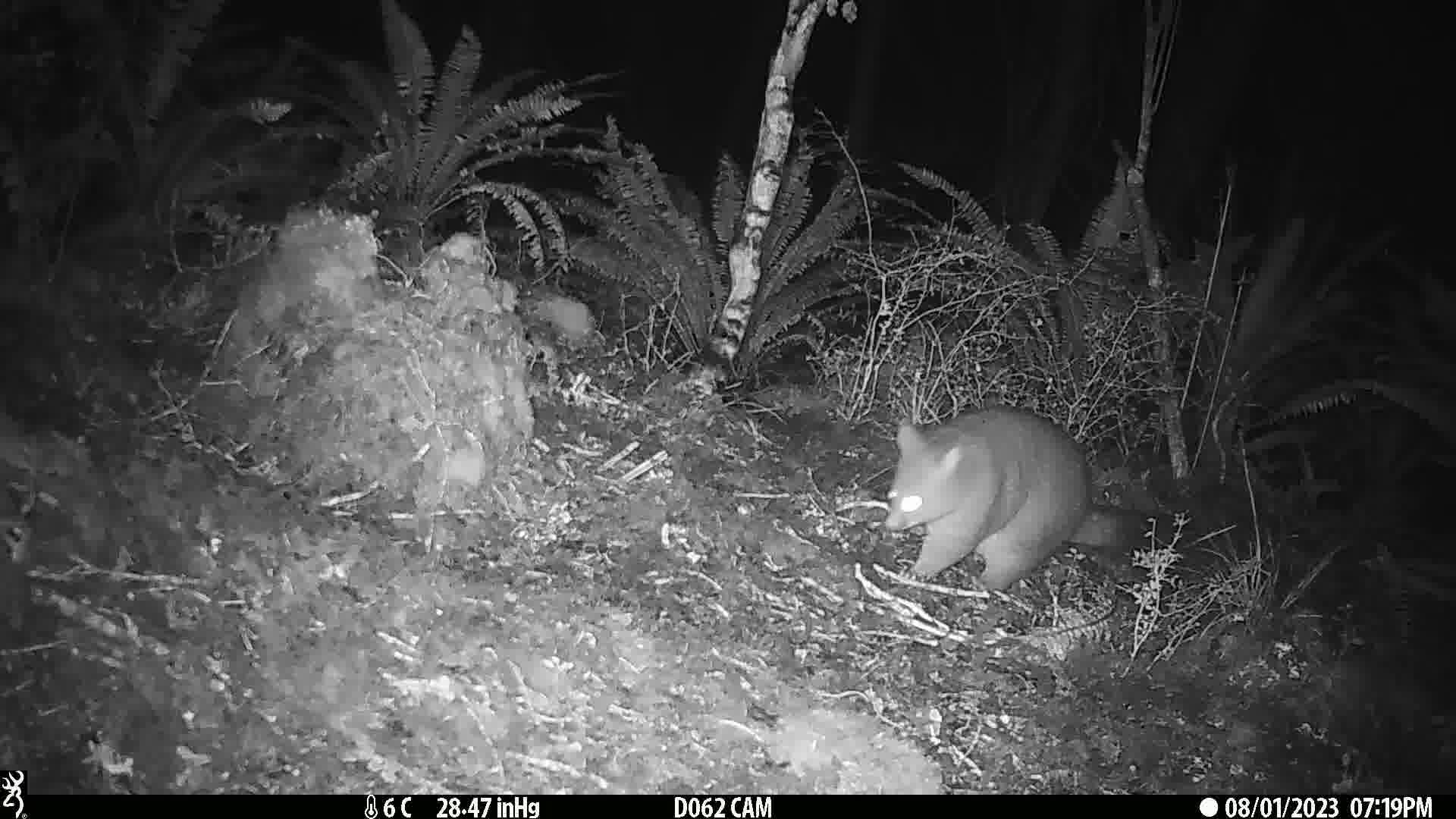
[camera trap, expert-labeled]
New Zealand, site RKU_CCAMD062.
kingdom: Animalia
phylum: Chordata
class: Mammalia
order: Diprotodontia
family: Phalangeridae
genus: Trichosurus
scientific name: Trichosurus vulpecula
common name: common brushtail possum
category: possum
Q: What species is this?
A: Possum (common brushtail possum) (Trichosurus vulpecula).